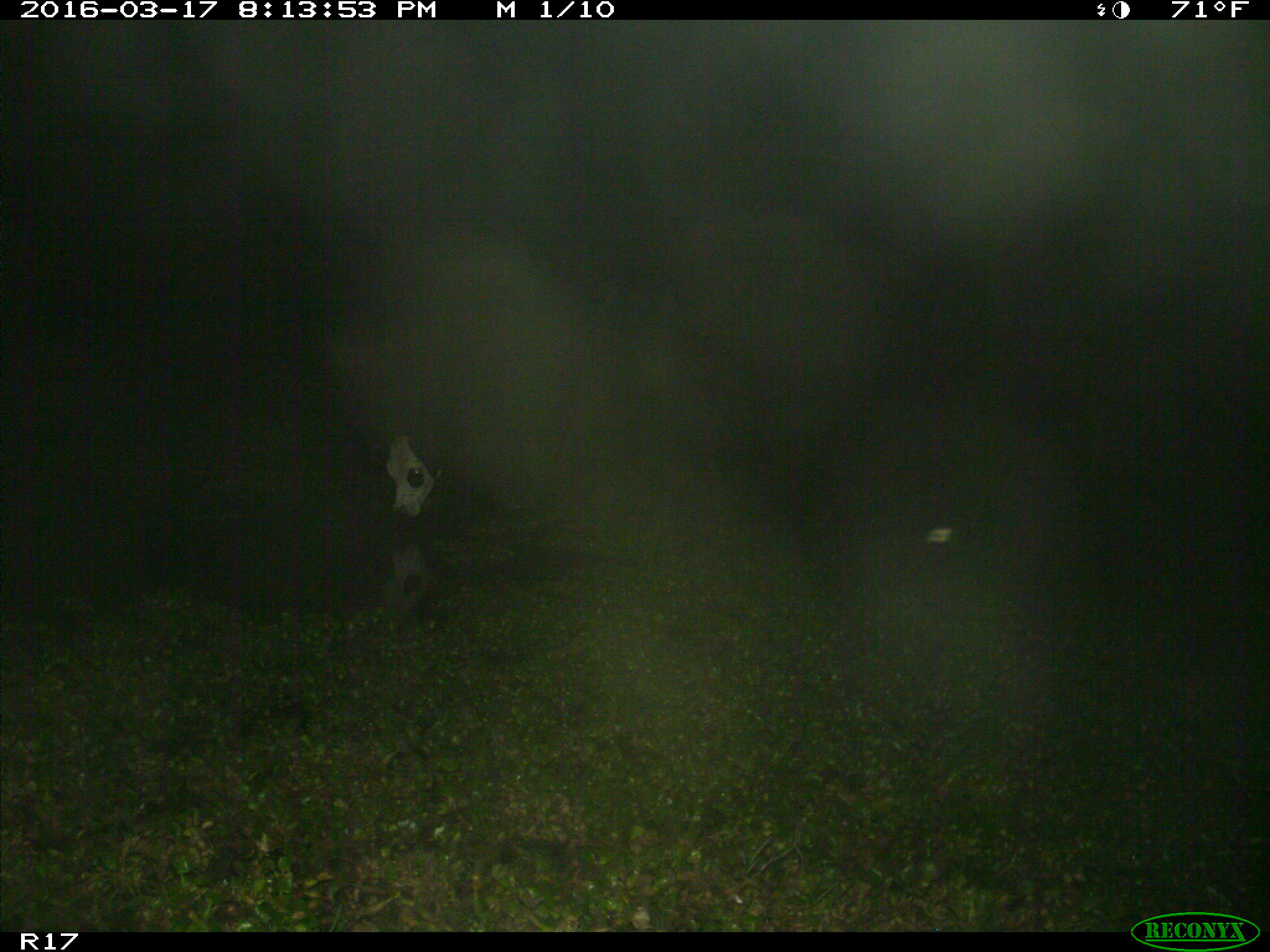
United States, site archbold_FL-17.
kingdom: Animalia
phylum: Chordata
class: Mammalia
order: Artiodactyla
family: Bovidae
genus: Bos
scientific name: Bos taurus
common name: domestic cow